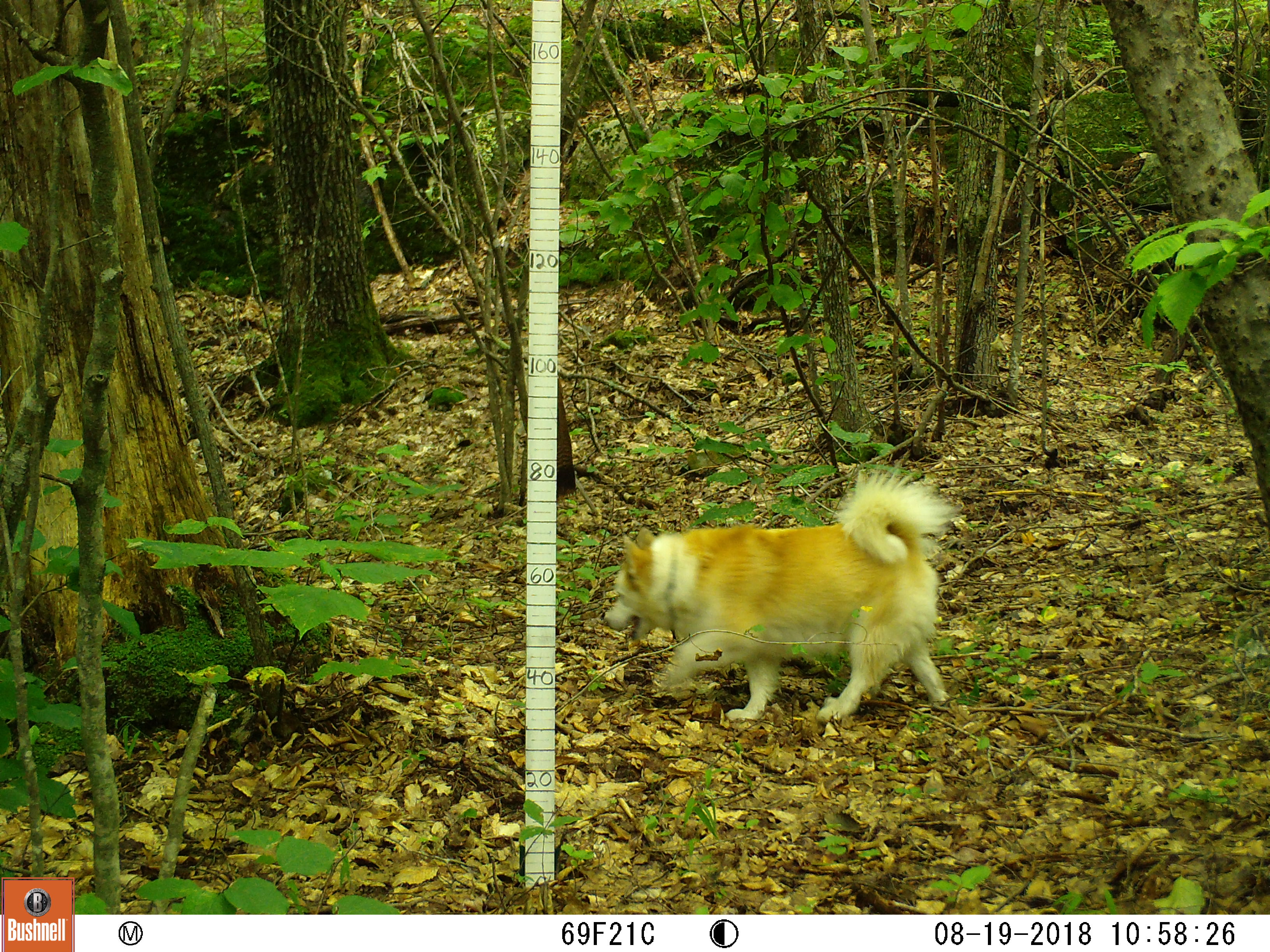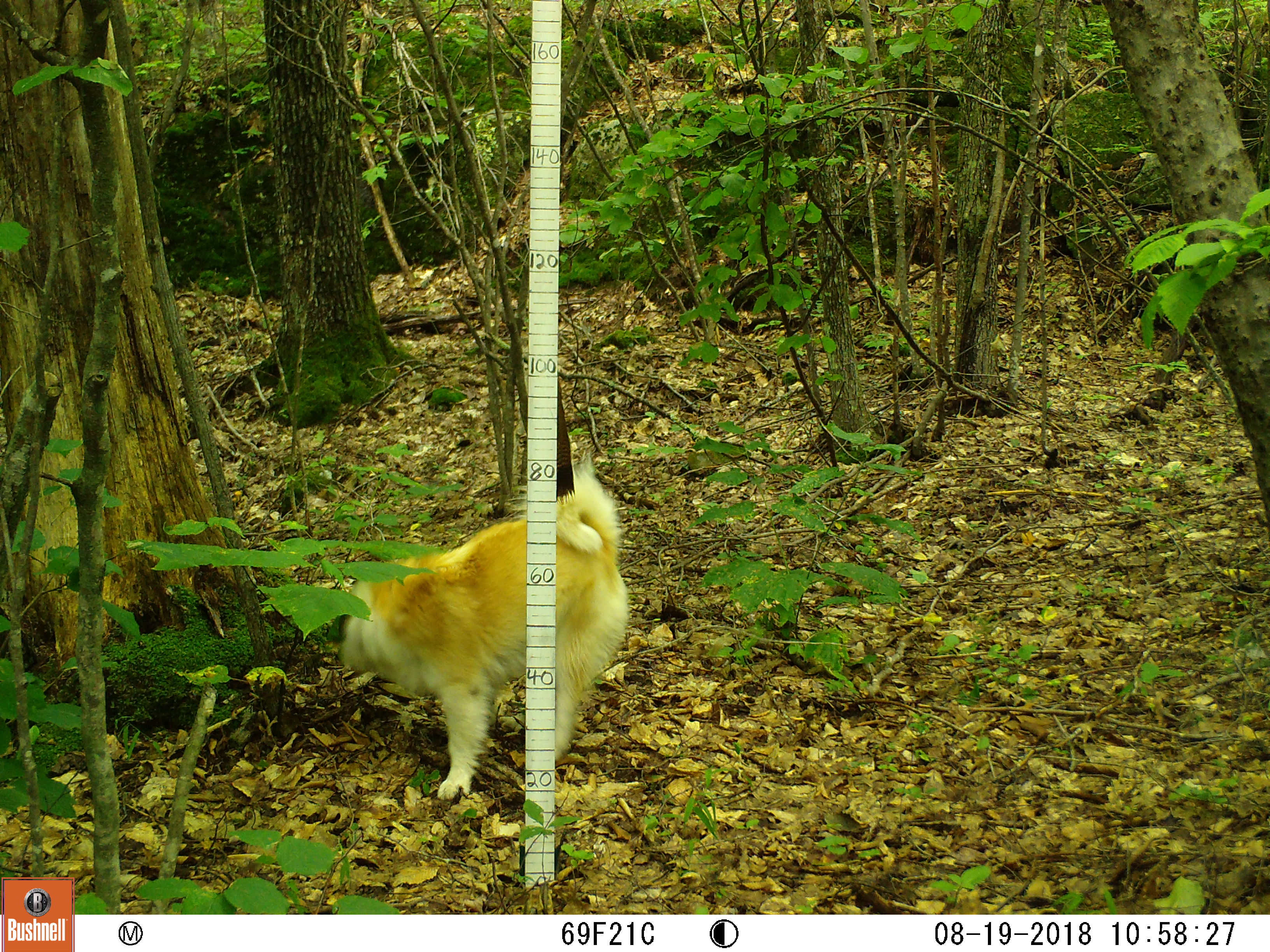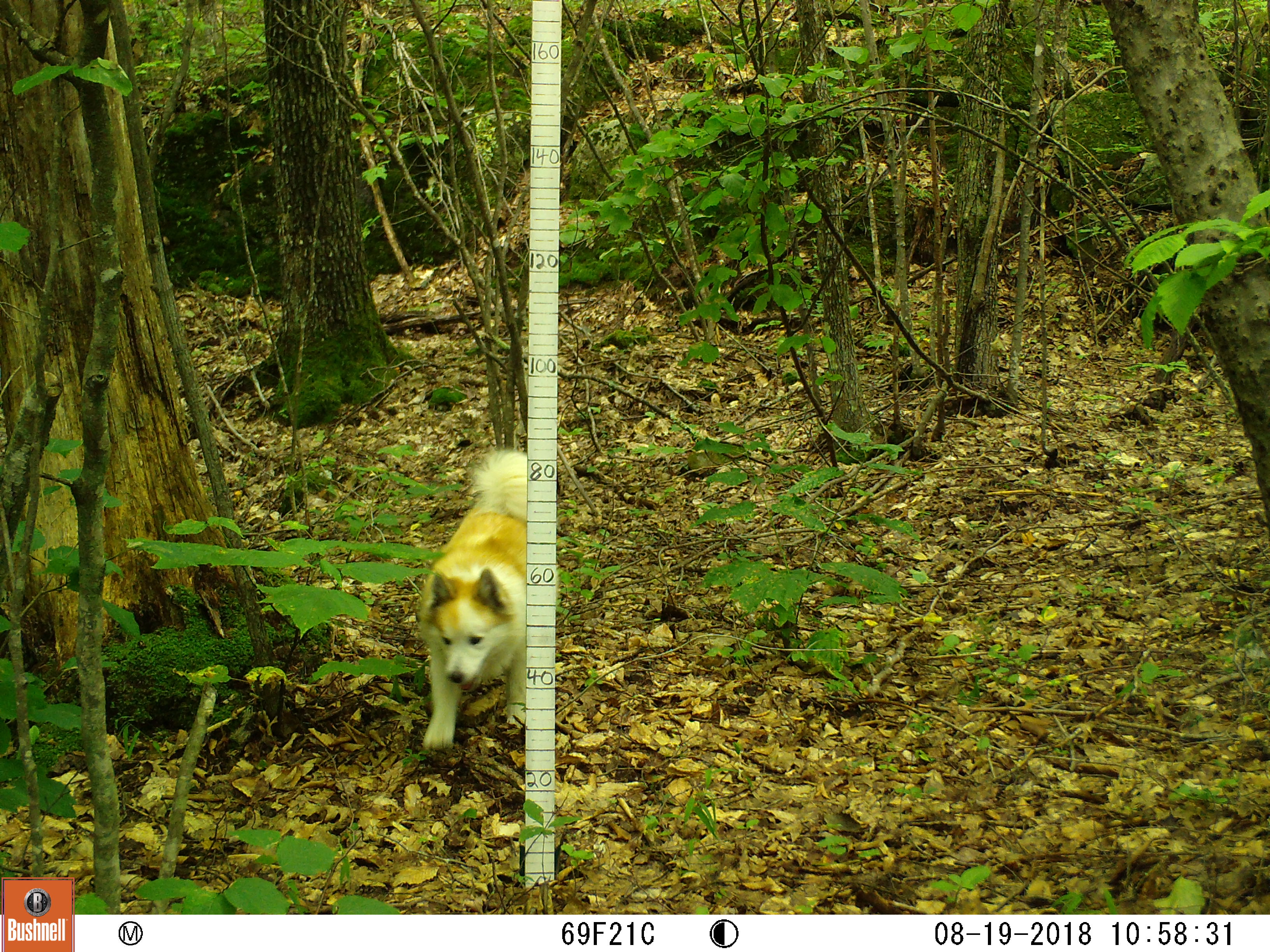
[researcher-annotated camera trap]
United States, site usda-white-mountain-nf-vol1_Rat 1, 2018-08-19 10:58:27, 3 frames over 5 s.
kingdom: Animalia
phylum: Chordata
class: Mammalia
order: Carnivora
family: Canidae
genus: Canis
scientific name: Canis familiaris familiaris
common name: domestic dog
Domestic dog (Canis familiaris familiaris).